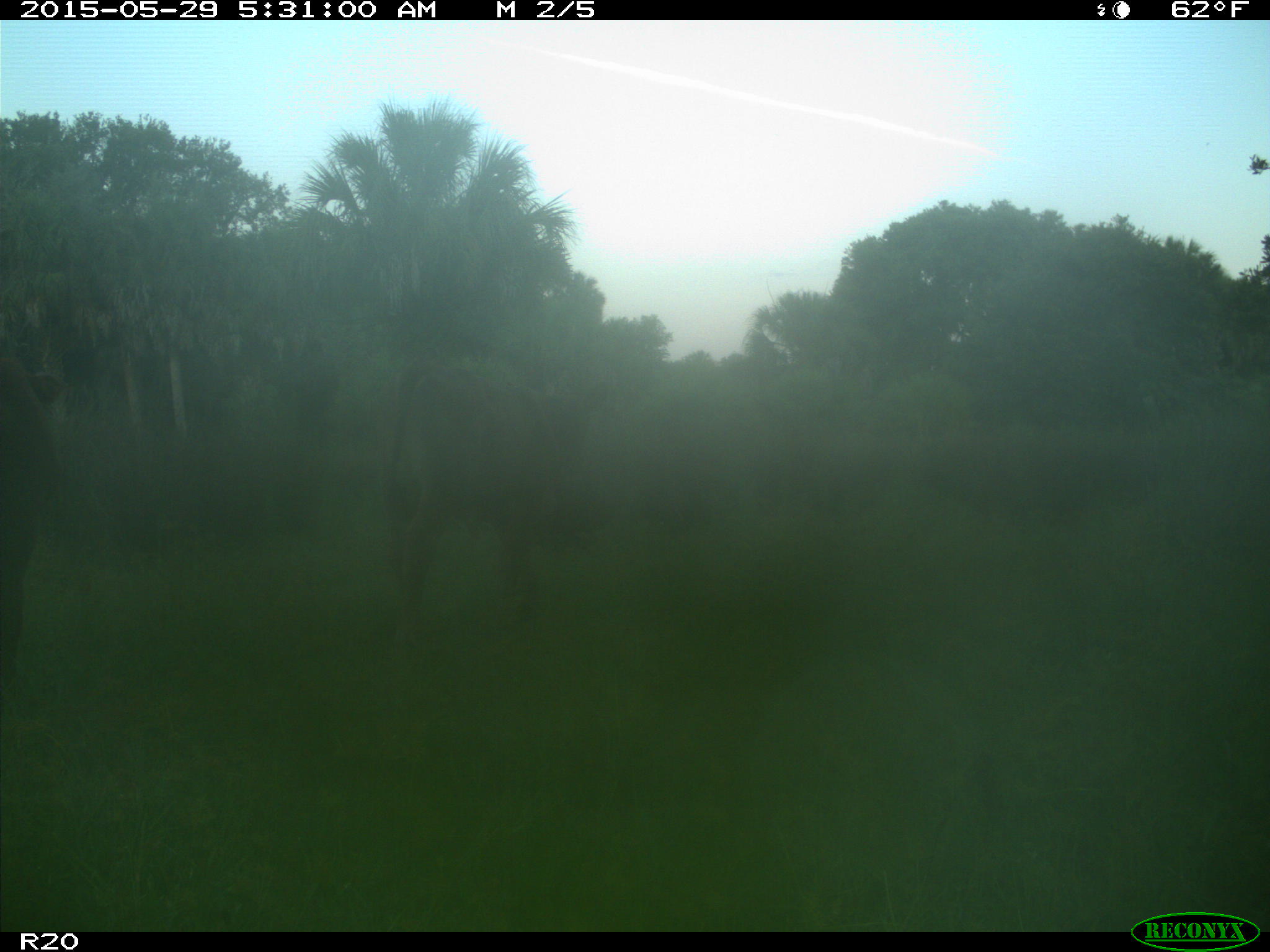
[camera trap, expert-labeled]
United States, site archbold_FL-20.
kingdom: Animalia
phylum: Chordata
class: Mammalia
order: Artiodactyla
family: Bovidae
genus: Bos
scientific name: Bos taurus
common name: domestic cow